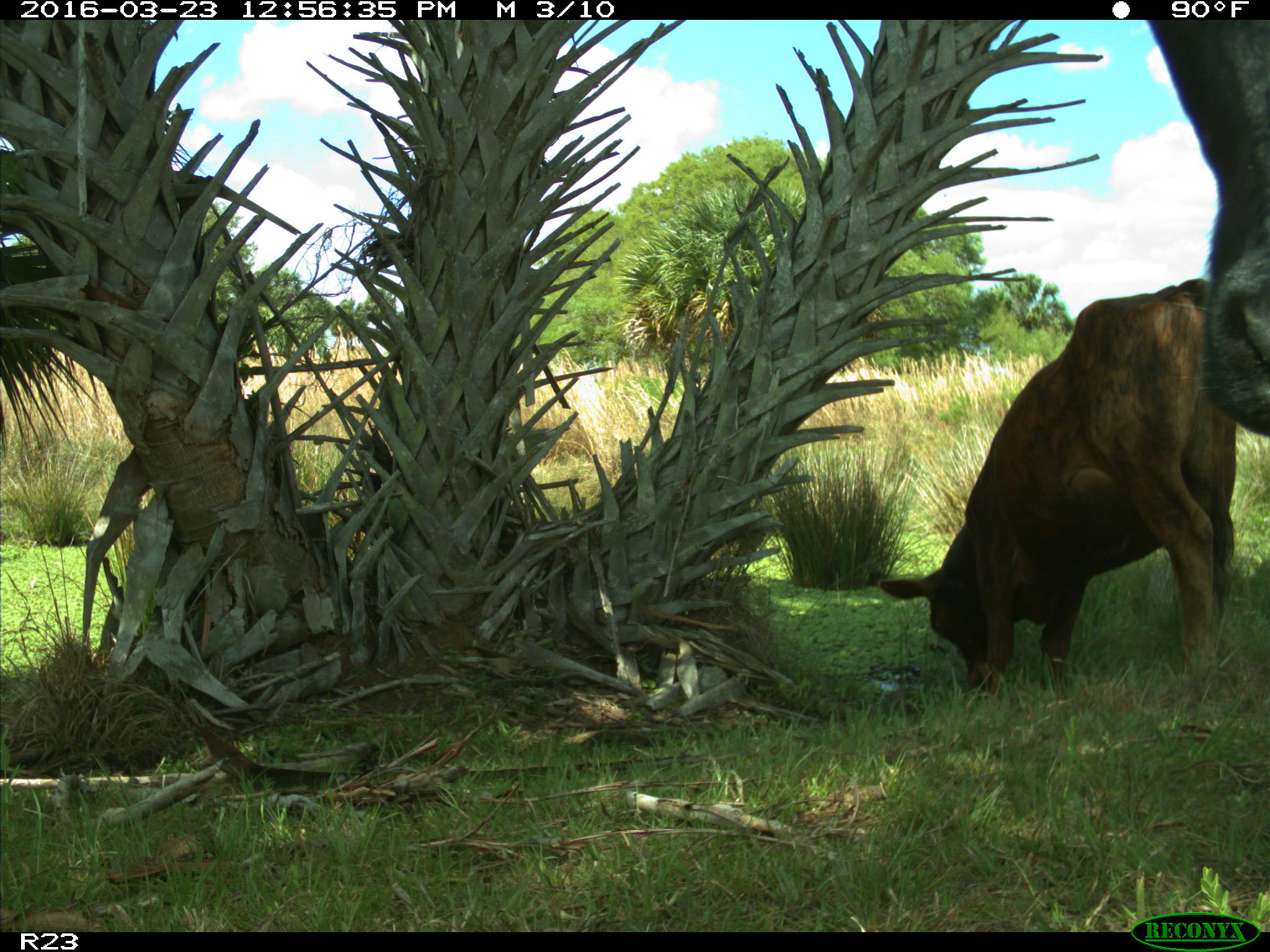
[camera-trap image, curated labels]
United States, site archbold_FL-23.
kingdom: Animalia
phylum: Chordata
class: Mammalia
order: Artiodactyla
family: Bovidae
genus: Bos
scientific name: Bos taurus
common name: domestic cow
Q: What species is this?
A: Bos taurus (domestic cow).